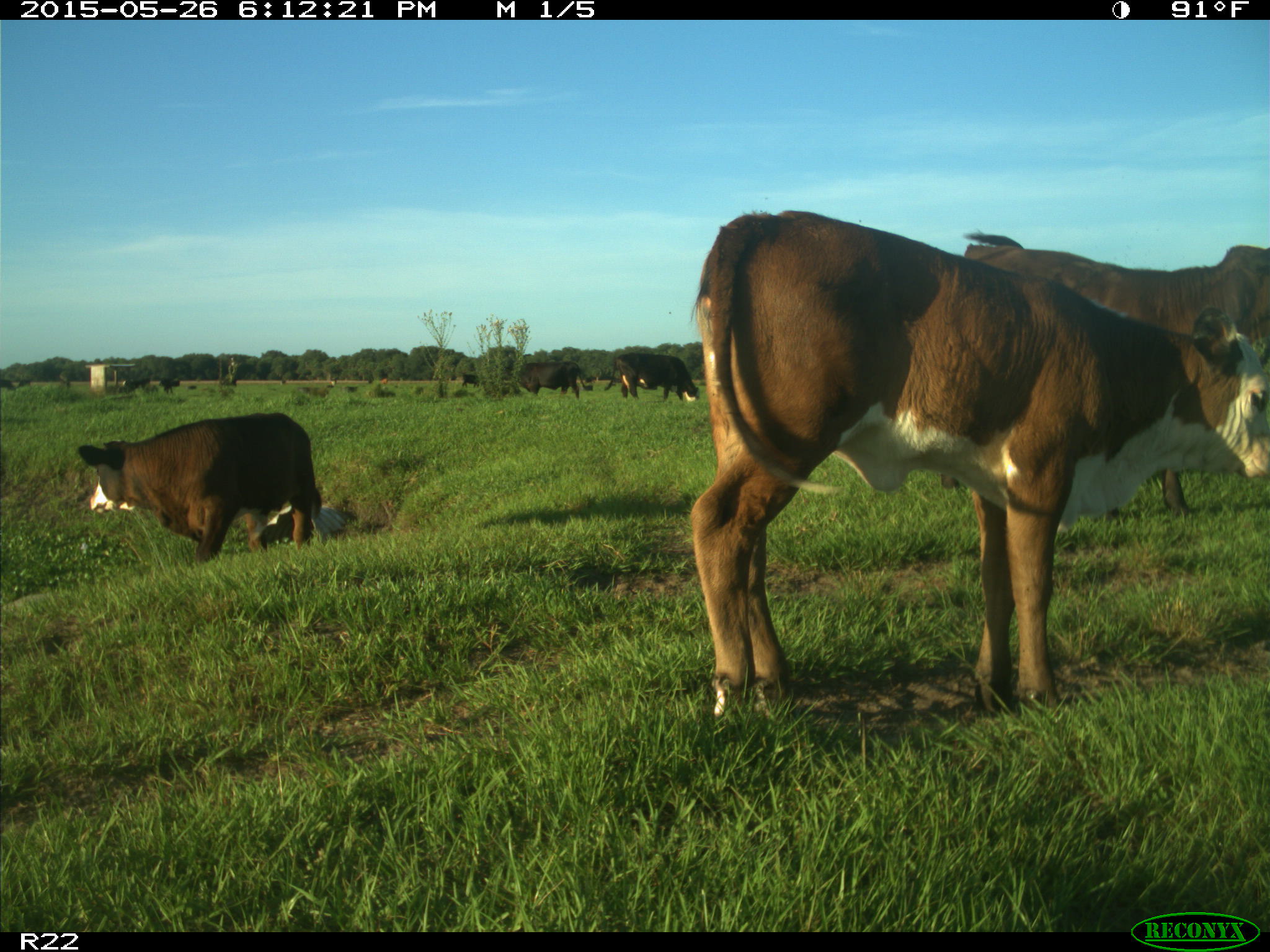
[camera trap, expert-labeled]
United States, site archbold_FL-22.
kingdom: Animalia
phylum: Chordata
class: Mammalia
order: Artiodactyla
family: Bovidae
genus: Bos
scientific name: Bos taurus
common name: domestic cow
Bos taurus (domestic cow).